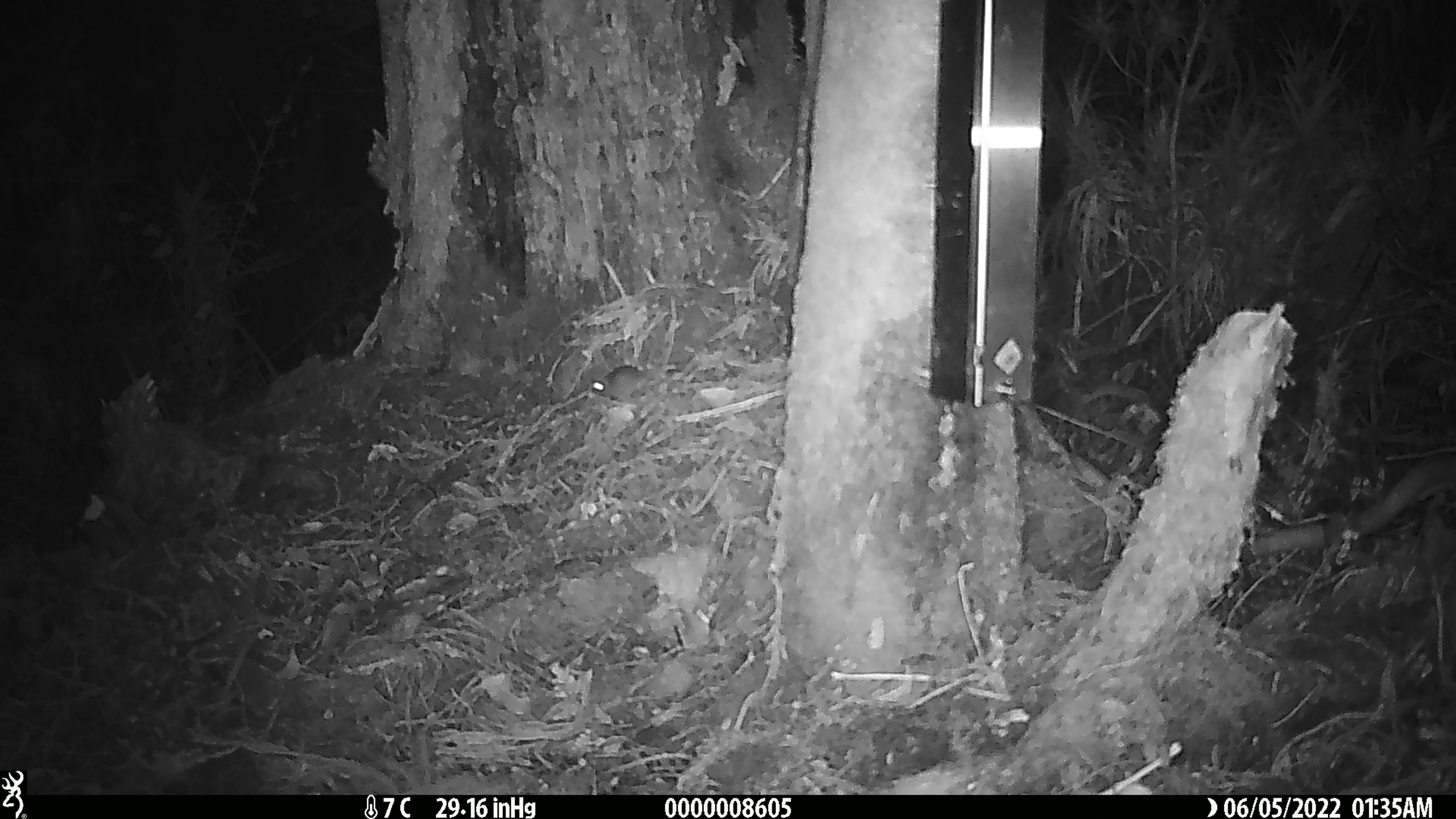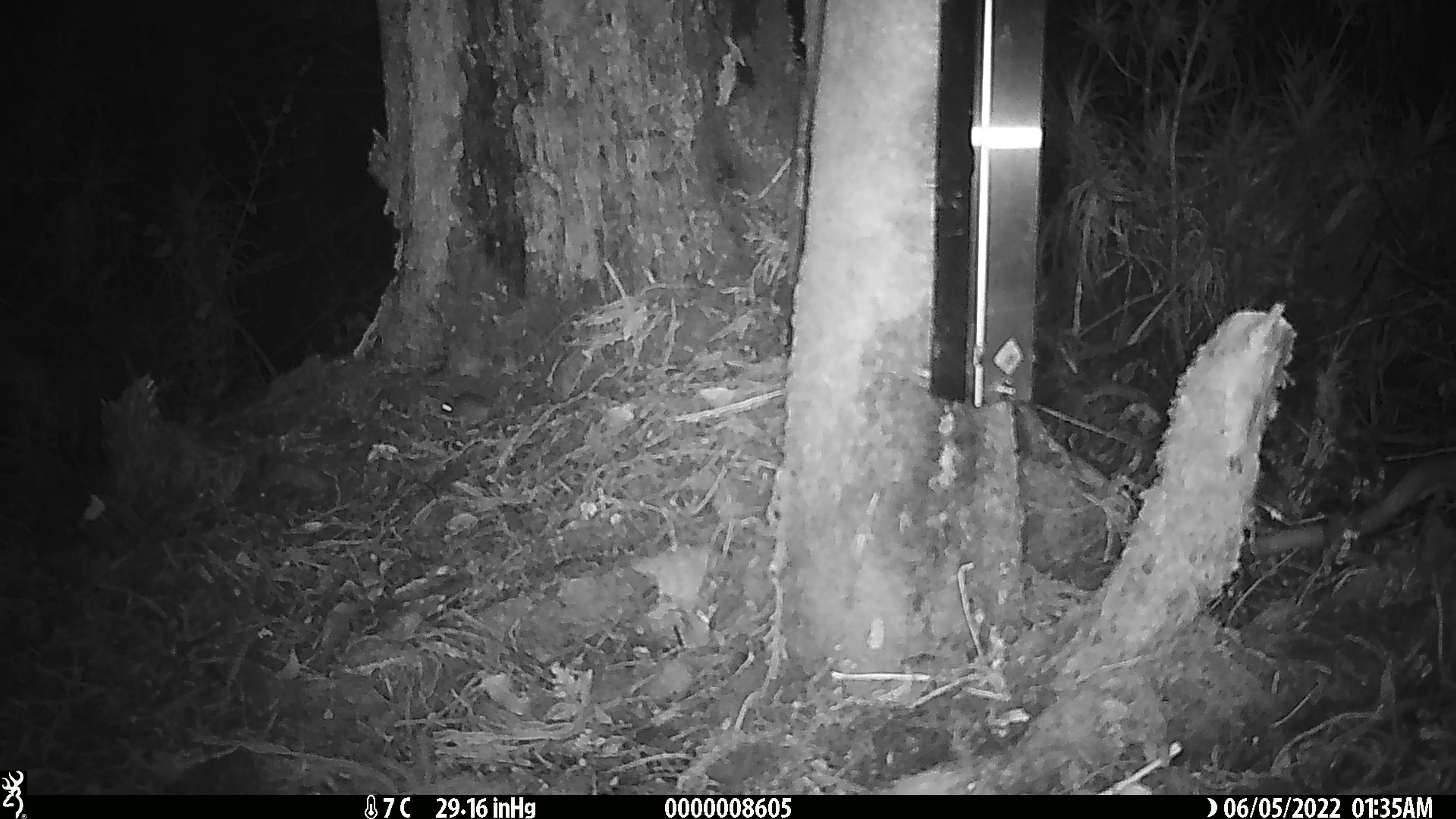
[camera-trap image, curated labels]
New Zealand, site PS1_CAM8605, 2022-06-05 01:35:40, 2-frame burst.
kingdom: Animalia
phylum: Chordata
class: Mammalia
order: Rodentia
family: Muridae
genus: Mus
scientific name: Mus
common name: mouse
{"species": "mouse (Mus)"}